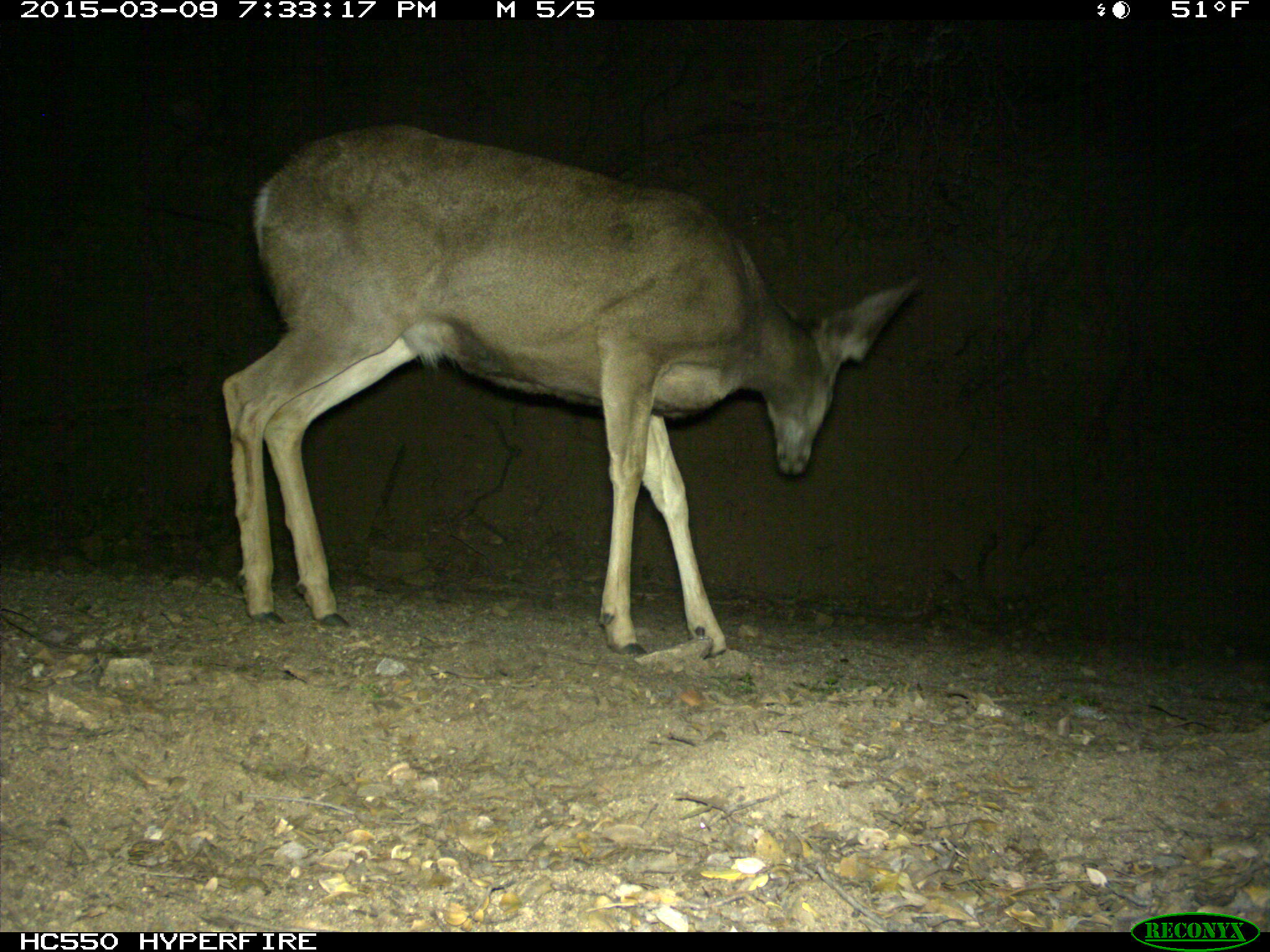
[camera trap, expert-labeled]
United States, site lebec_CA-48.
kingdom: Animalia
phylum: Chordata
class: Mammalia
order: Artiodactyla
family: Cervidae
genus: Odocoileus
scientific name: Odocoileus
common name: deer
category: unidentified deer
Unidentified deer (deer) (Odocoileus).